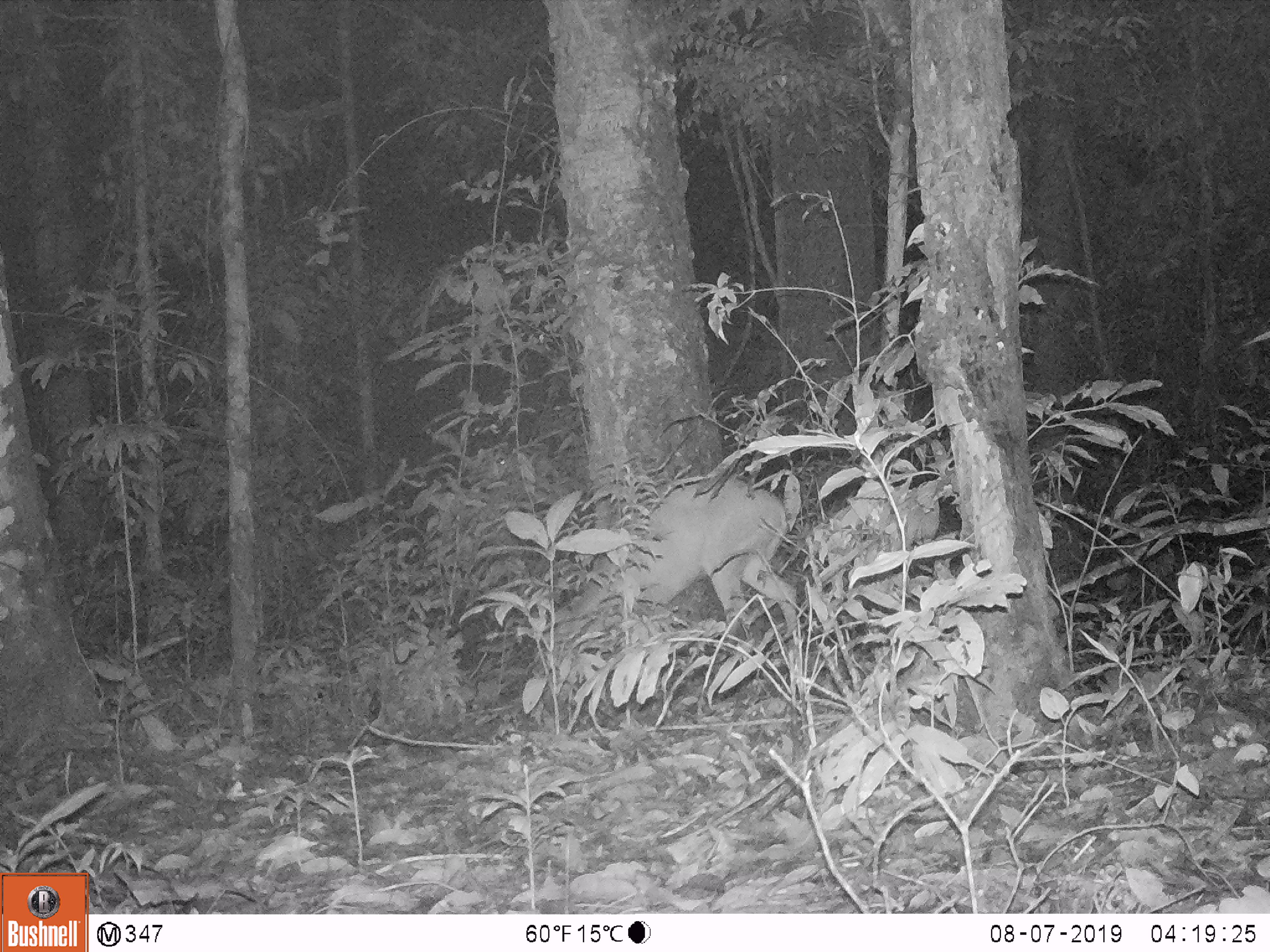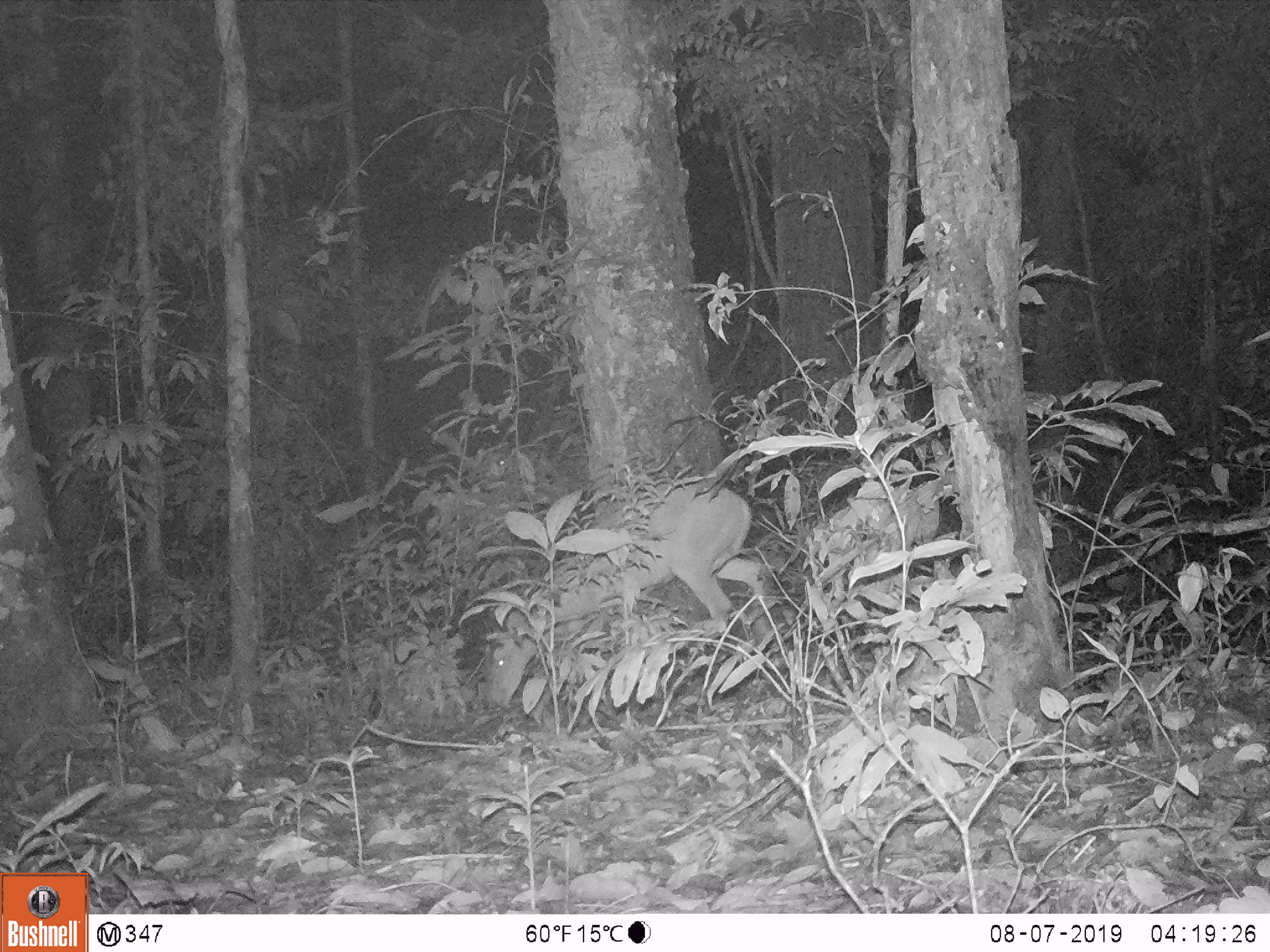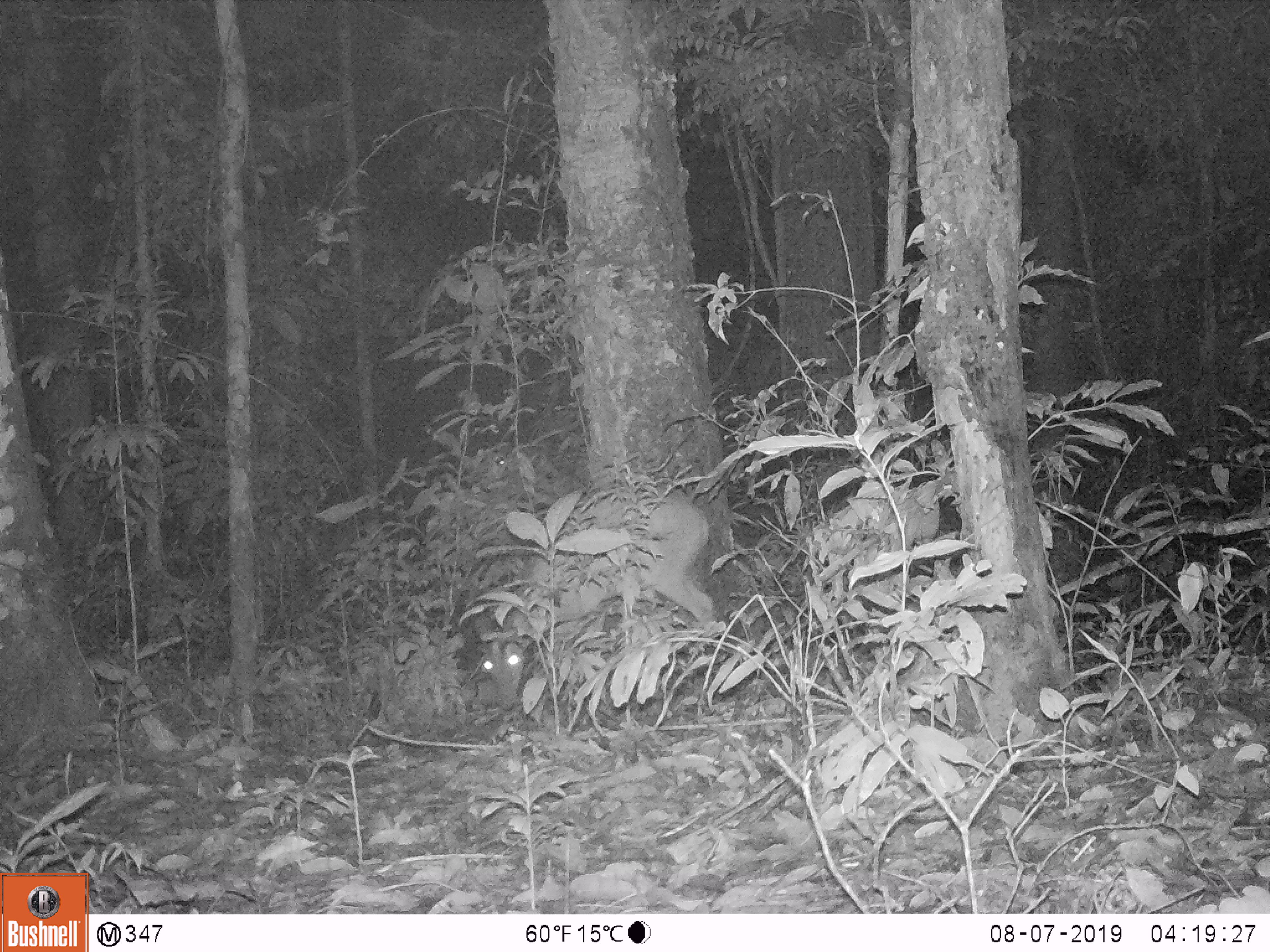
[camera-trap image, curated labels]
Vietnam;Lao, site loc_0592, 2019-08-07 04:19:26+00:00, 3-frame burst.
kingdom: Animalia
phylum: Chordata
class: Mammalia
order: Artiodactyla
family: Cervidae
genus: Muntiacus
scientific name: Muntiacus muntjak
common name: red muntjac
Red muntjac (Muntiacus muntjak). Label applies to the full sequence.